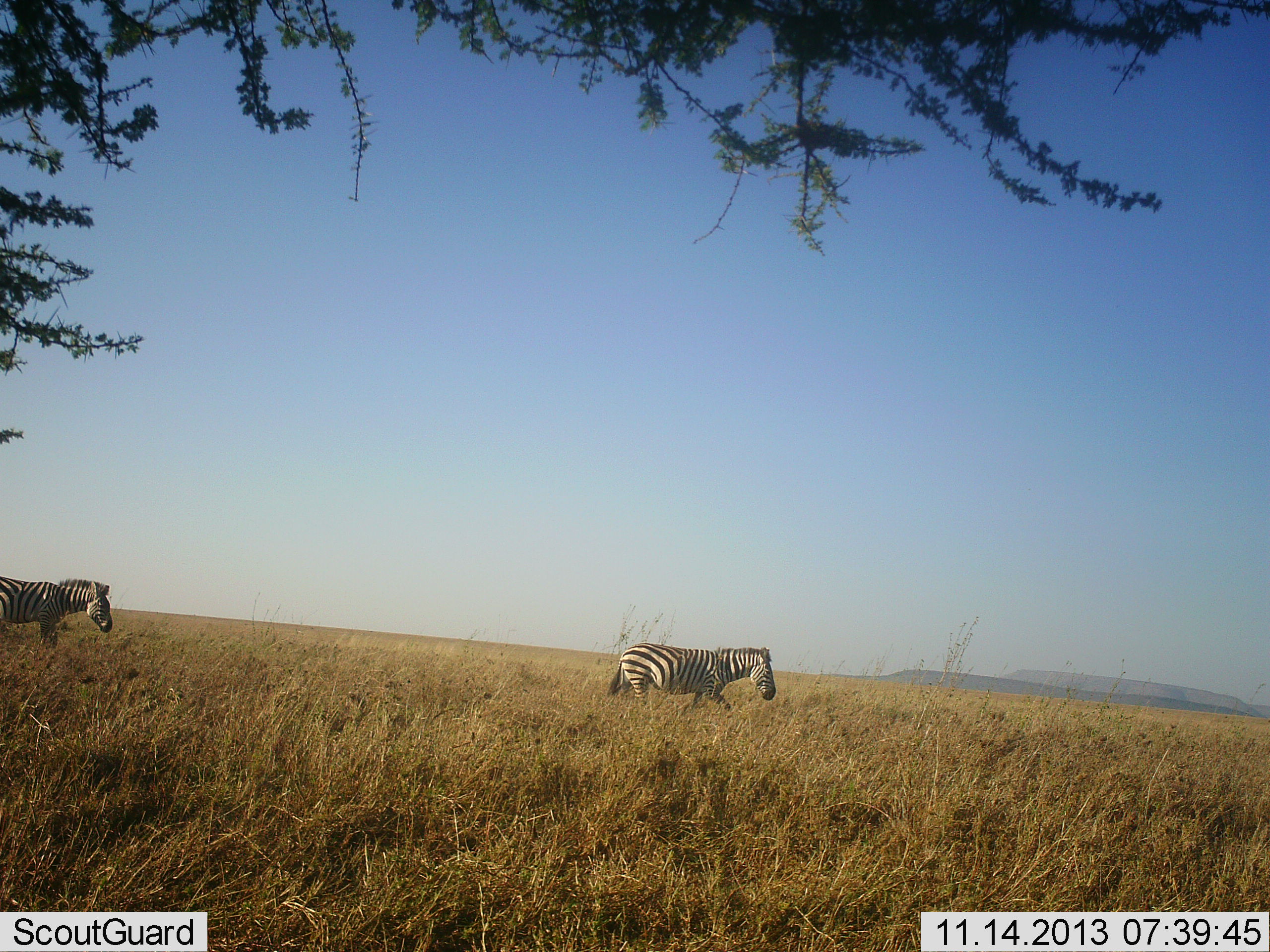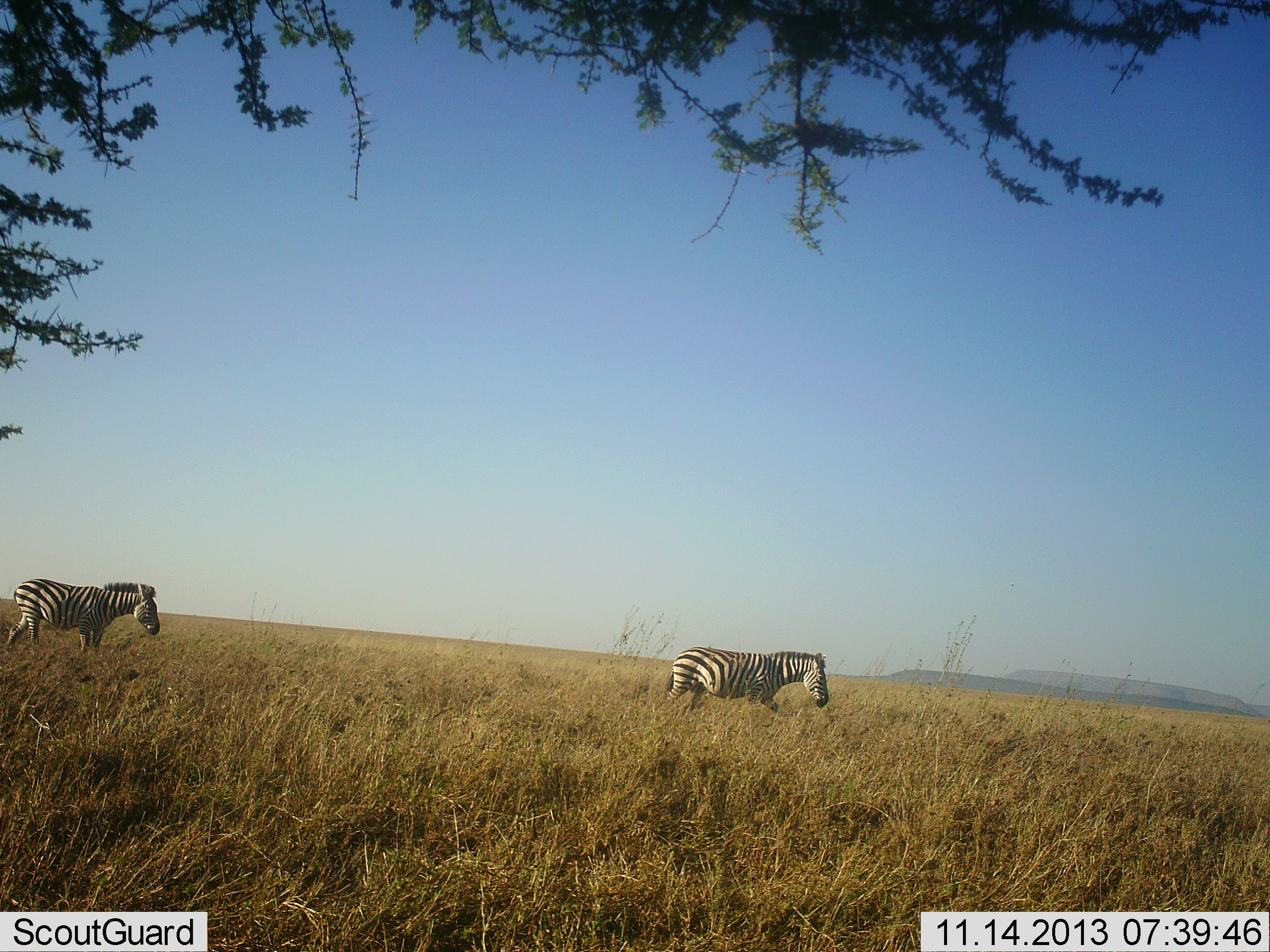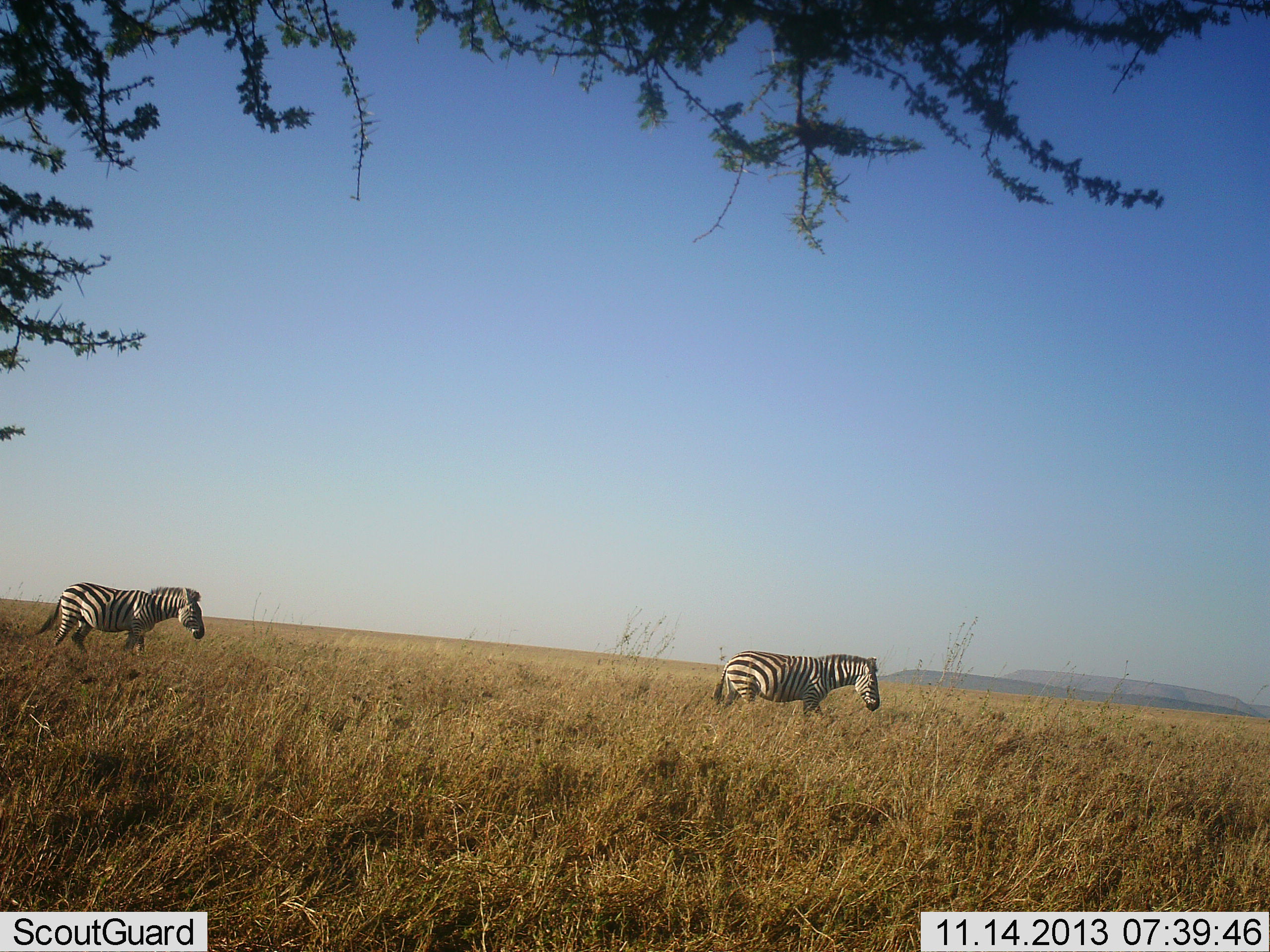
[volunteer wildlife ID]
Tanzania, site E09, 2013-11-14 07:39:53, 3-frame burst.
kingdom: Animalia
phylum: Chordata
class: Mammalia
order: Perissodactyla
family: Equidae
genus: Equus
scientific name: Equus quagga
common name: plains zebra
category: zebra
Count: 2.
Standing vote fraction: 10%.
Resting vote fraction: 0%.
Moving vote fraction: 100%.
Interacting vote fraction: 0%.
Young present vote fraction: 0%.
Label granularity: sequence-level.